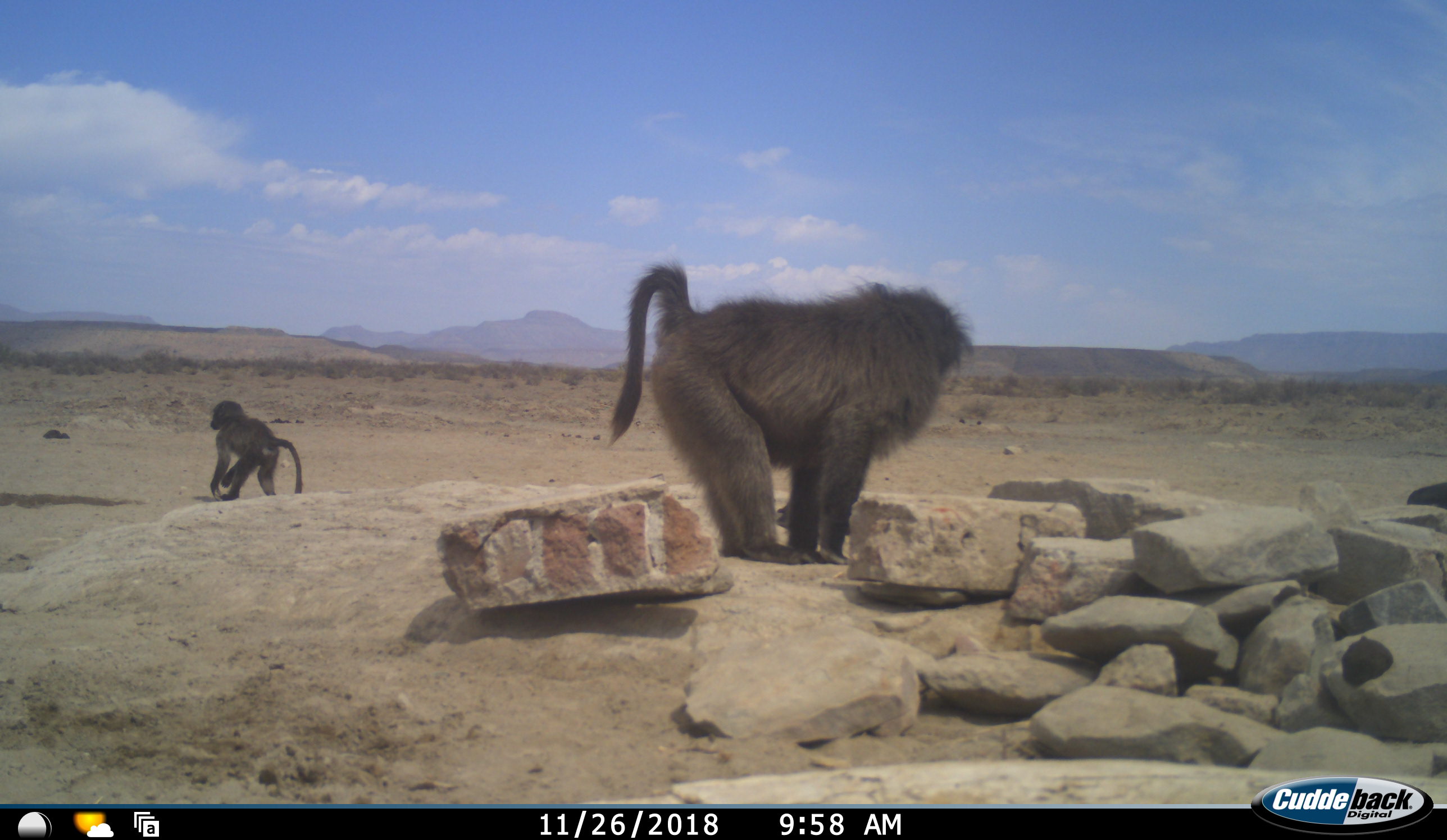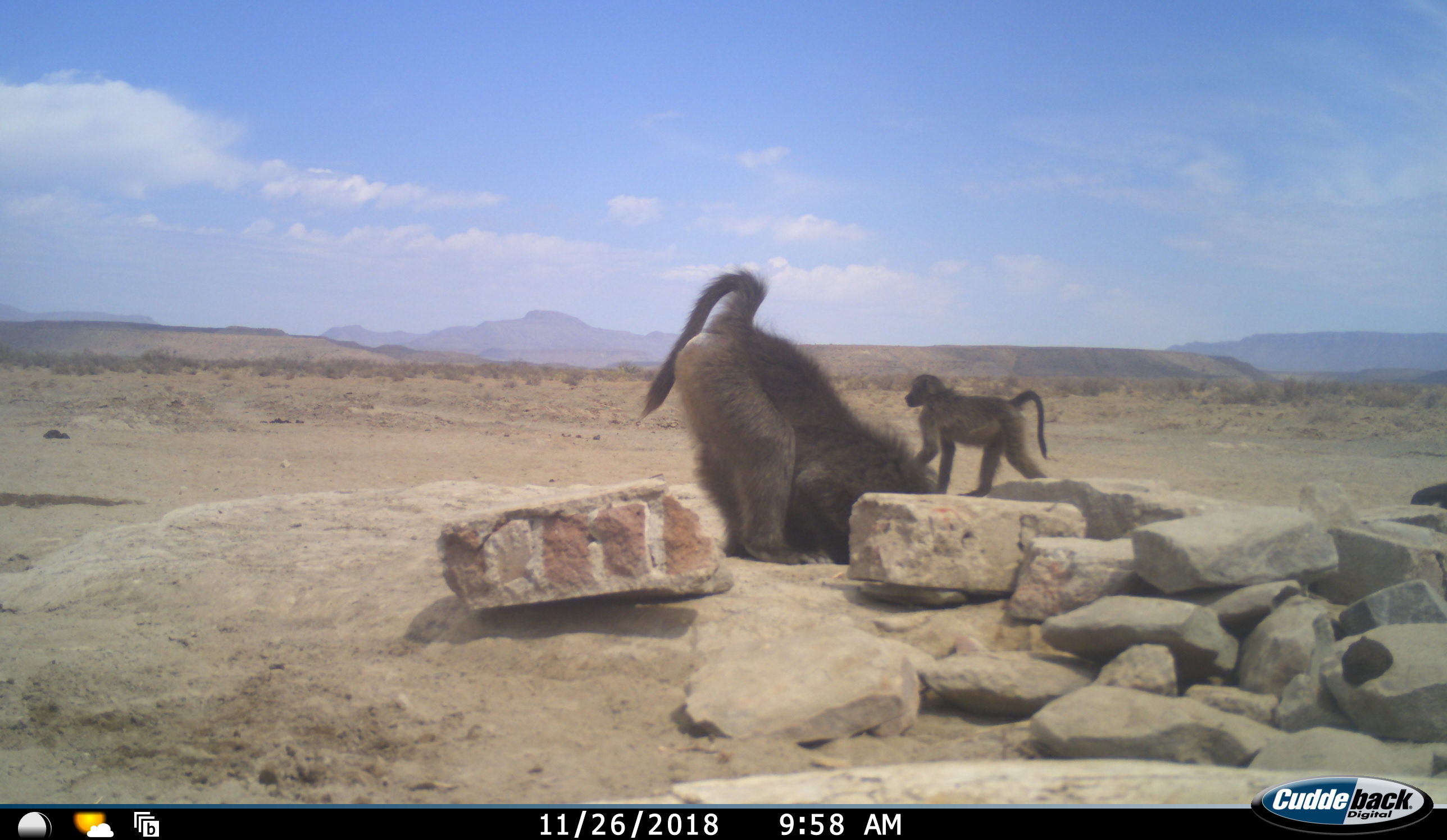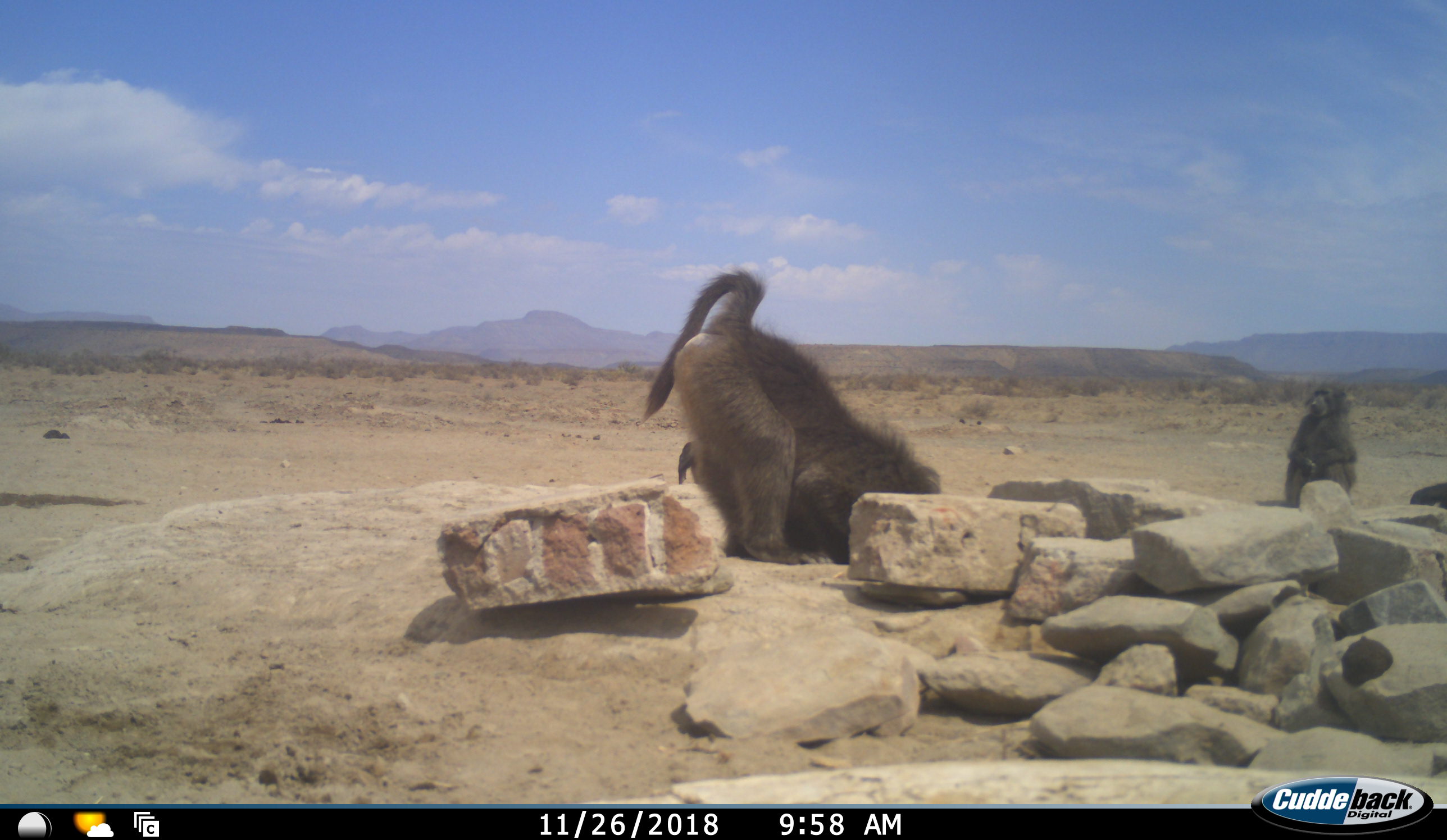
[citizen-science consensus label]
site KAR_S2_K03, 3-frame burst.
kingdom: Animalia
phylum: Chordata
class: Mammalia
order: Primates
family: Cercopithecidae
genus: Papio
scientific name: Papio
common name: baboon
Baboon (Papio), count 3. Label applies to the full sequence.